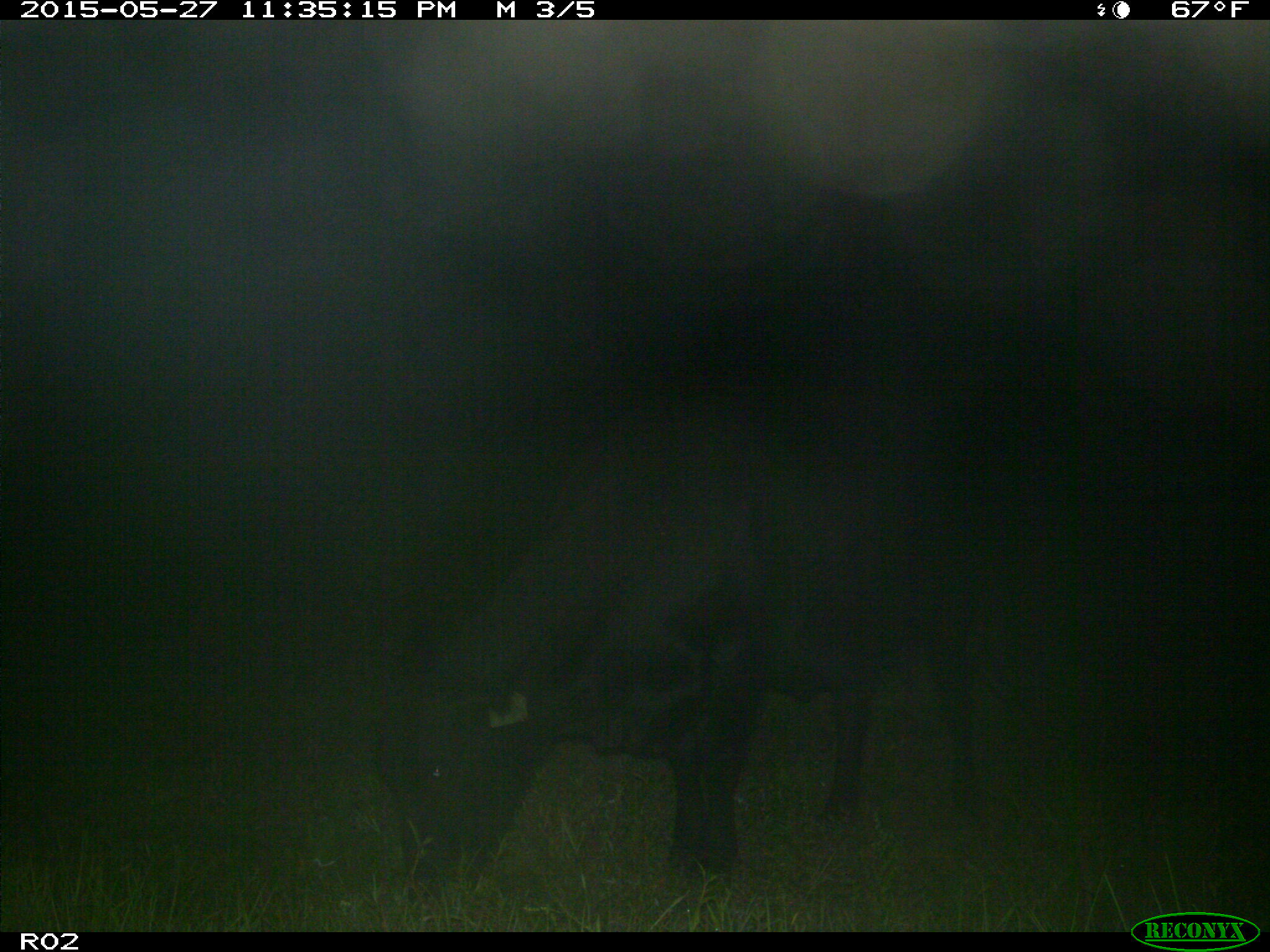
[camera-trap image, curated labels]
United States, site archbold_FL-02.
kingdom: Animalia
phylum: Chordata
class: Mammalia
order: Artiodactyla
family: Bovidae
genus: Bos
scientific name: Bos taurus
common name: domestic cow